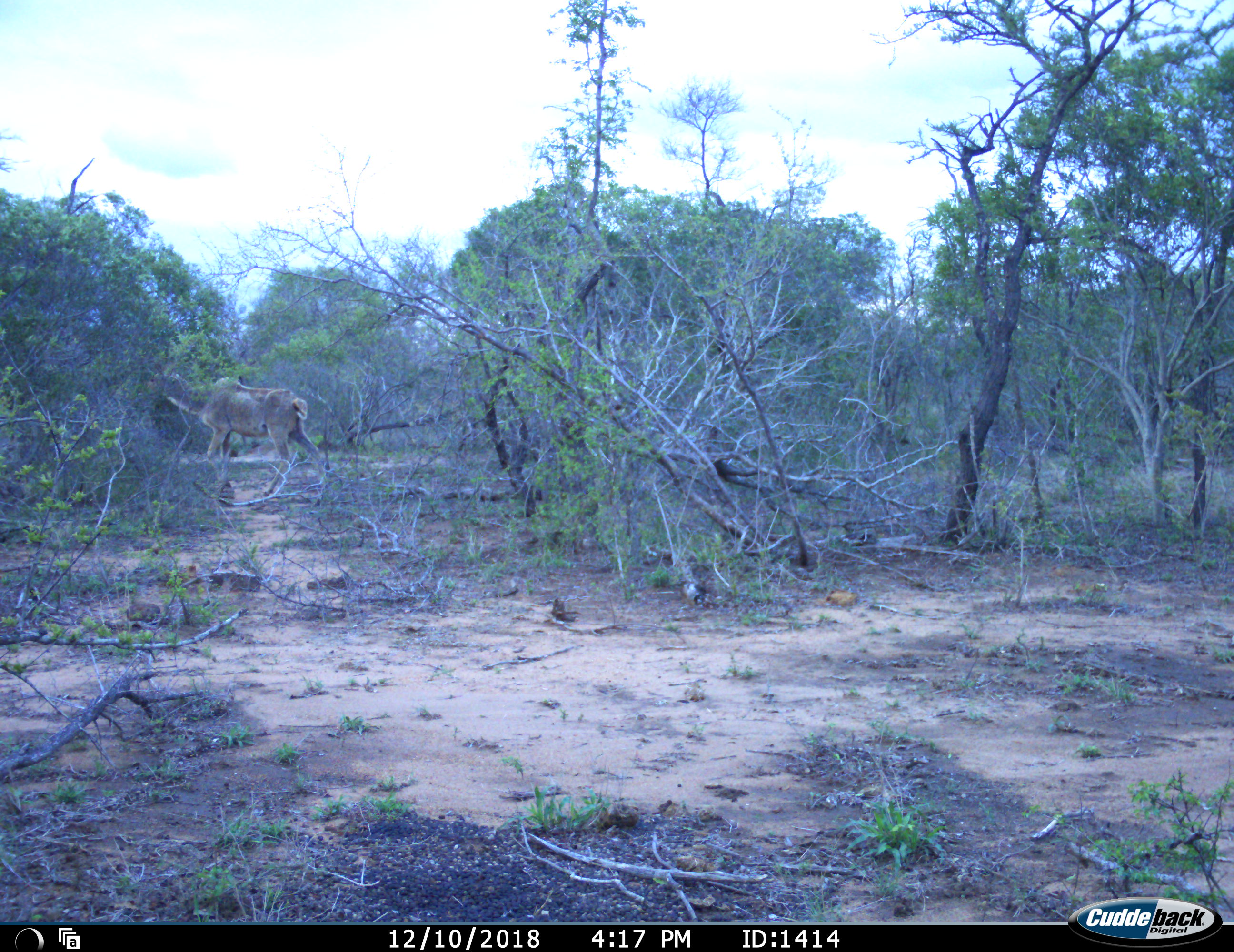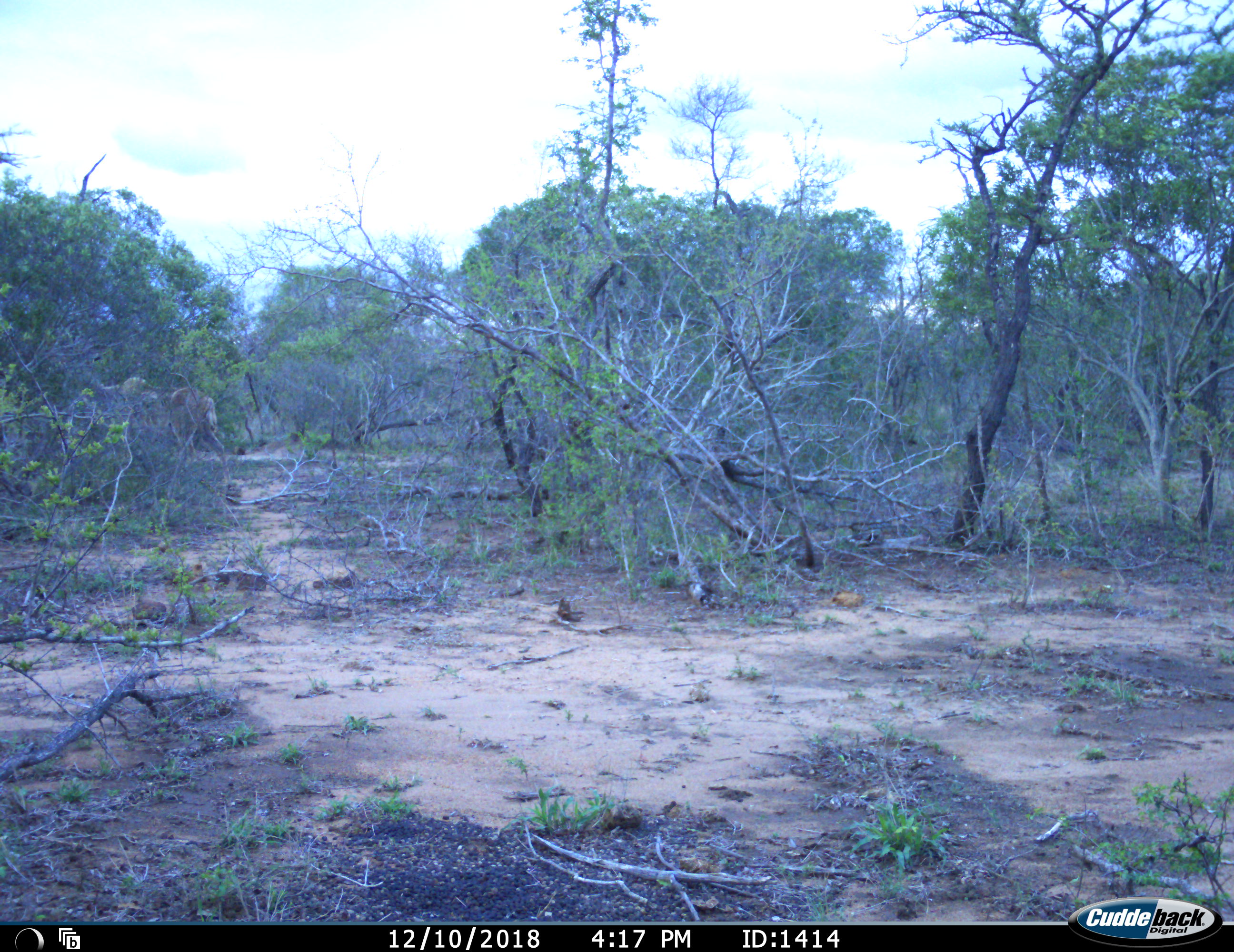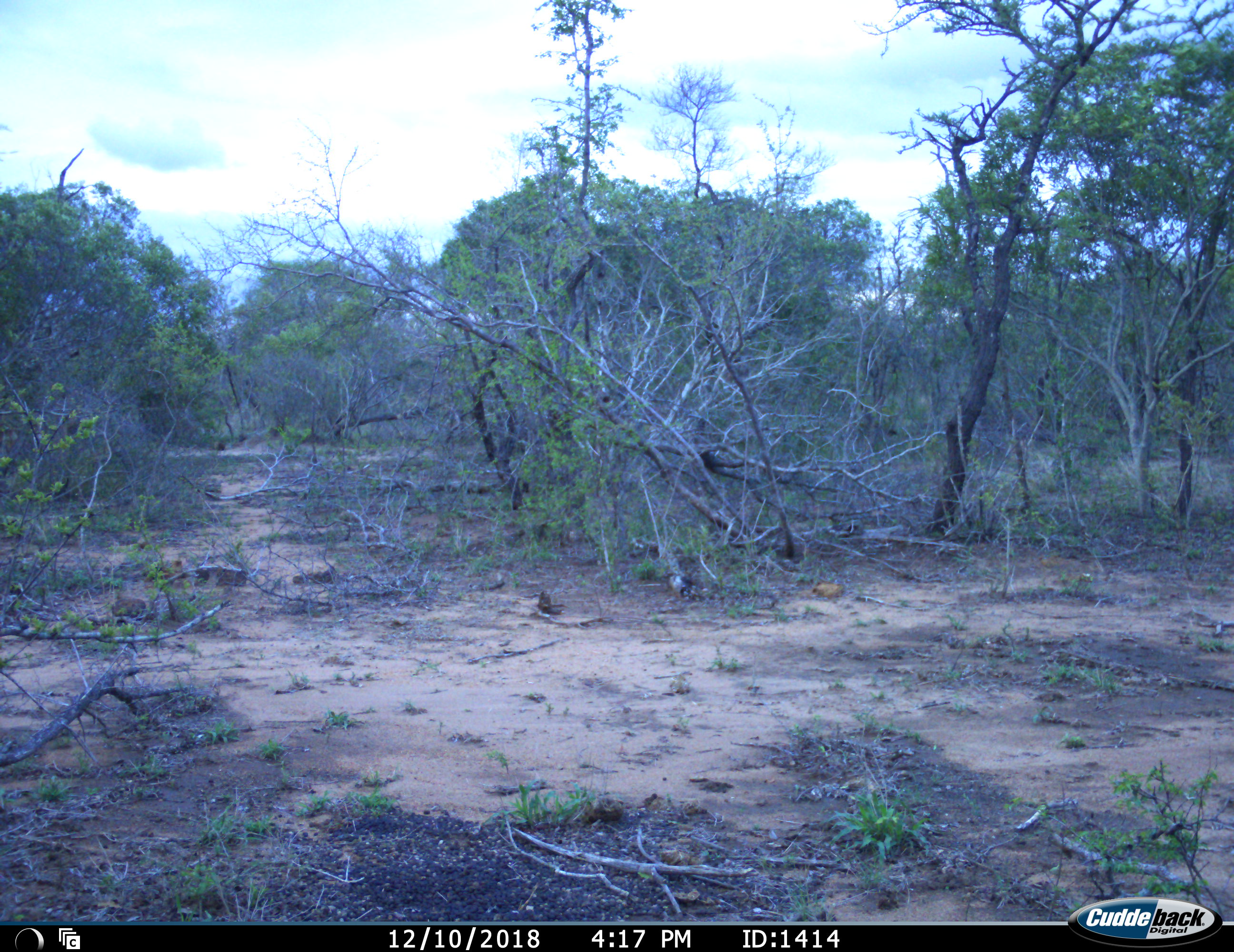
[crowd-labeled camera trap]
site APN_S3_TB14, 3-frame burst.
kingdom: Animalia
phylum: Chordata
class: Mammalia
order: Artiodactyla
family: Bovidae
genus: Tragelaphus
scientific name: Tragelaphus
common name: kudu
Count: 1.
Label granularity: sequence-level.